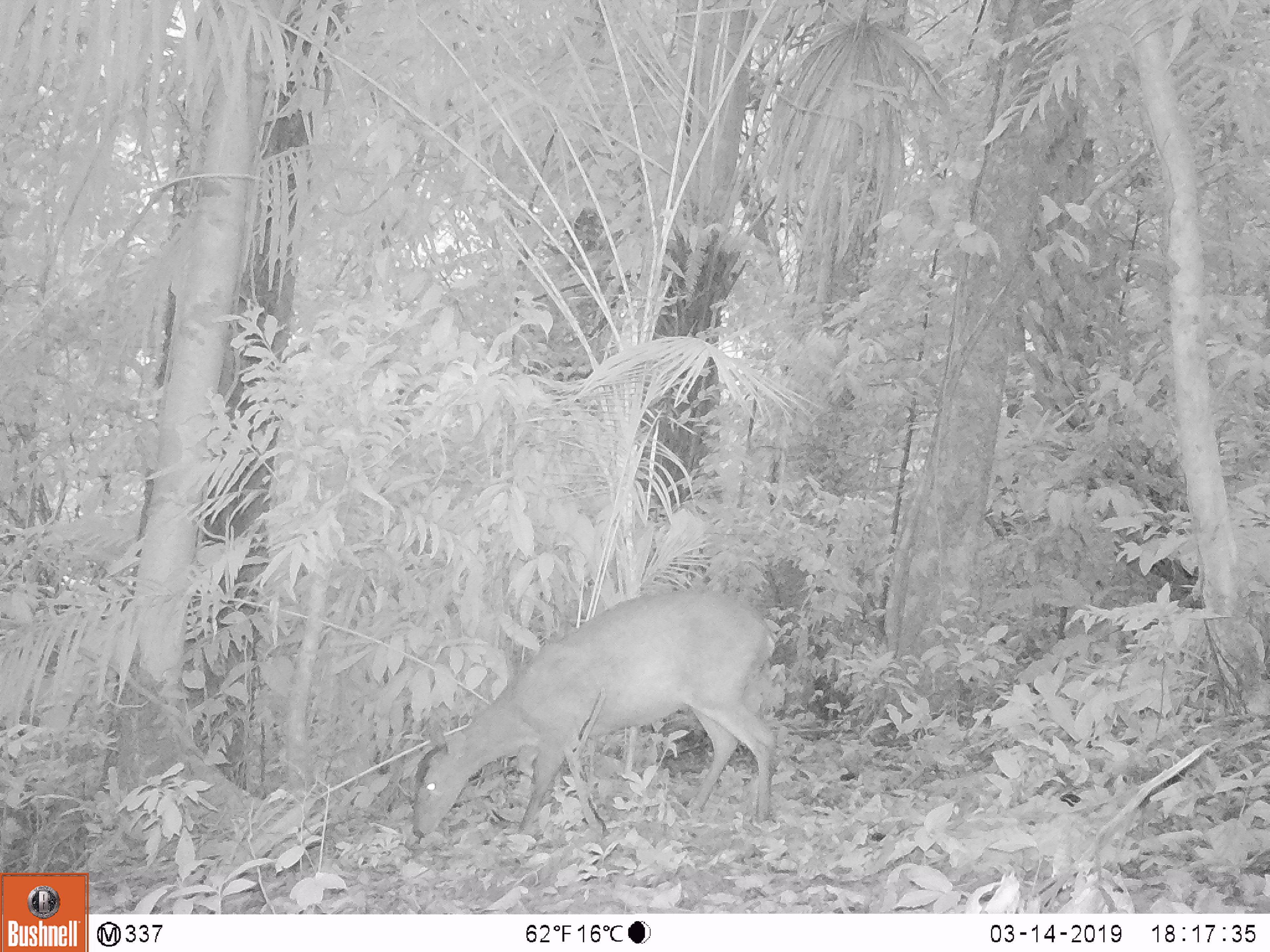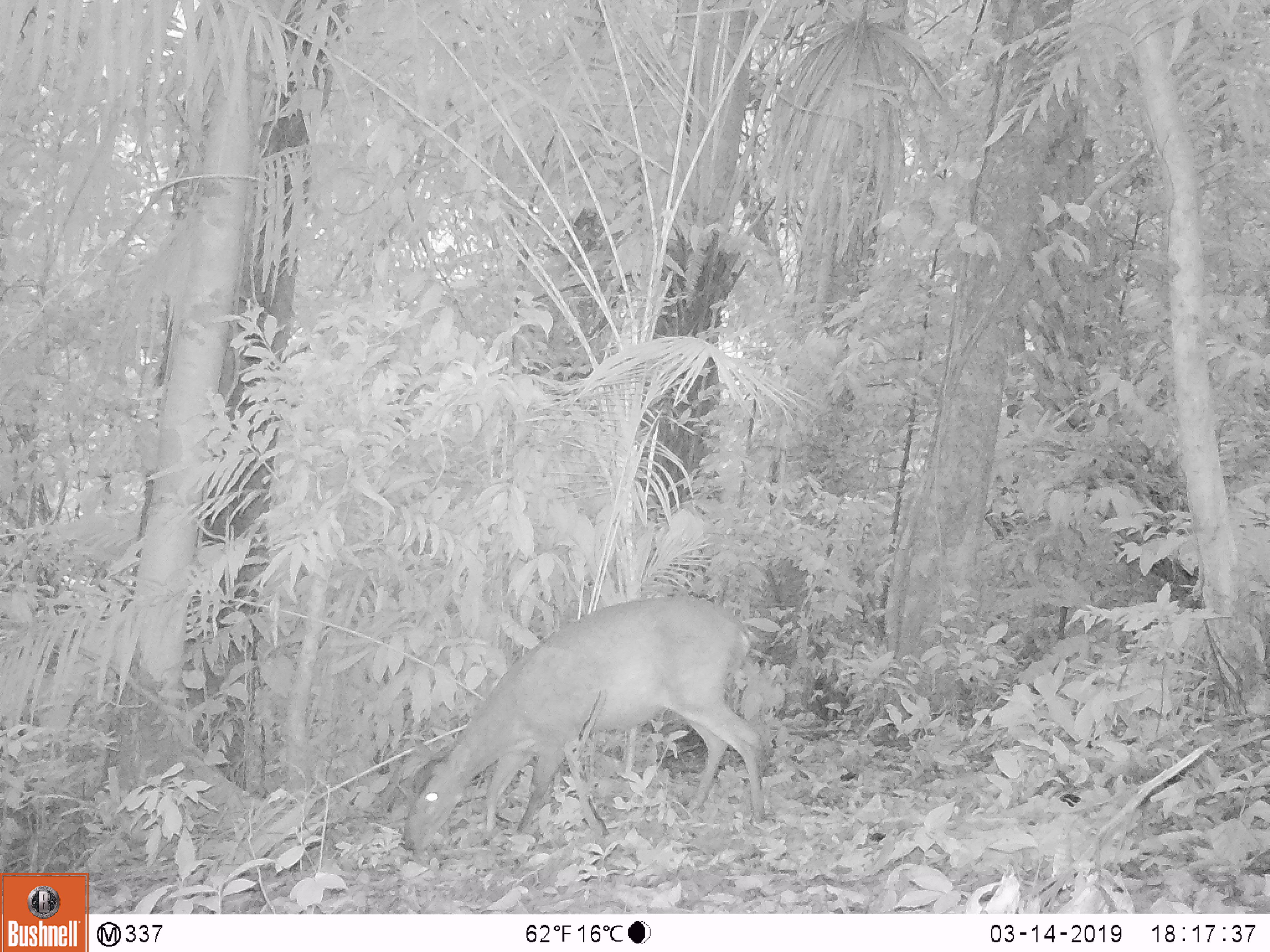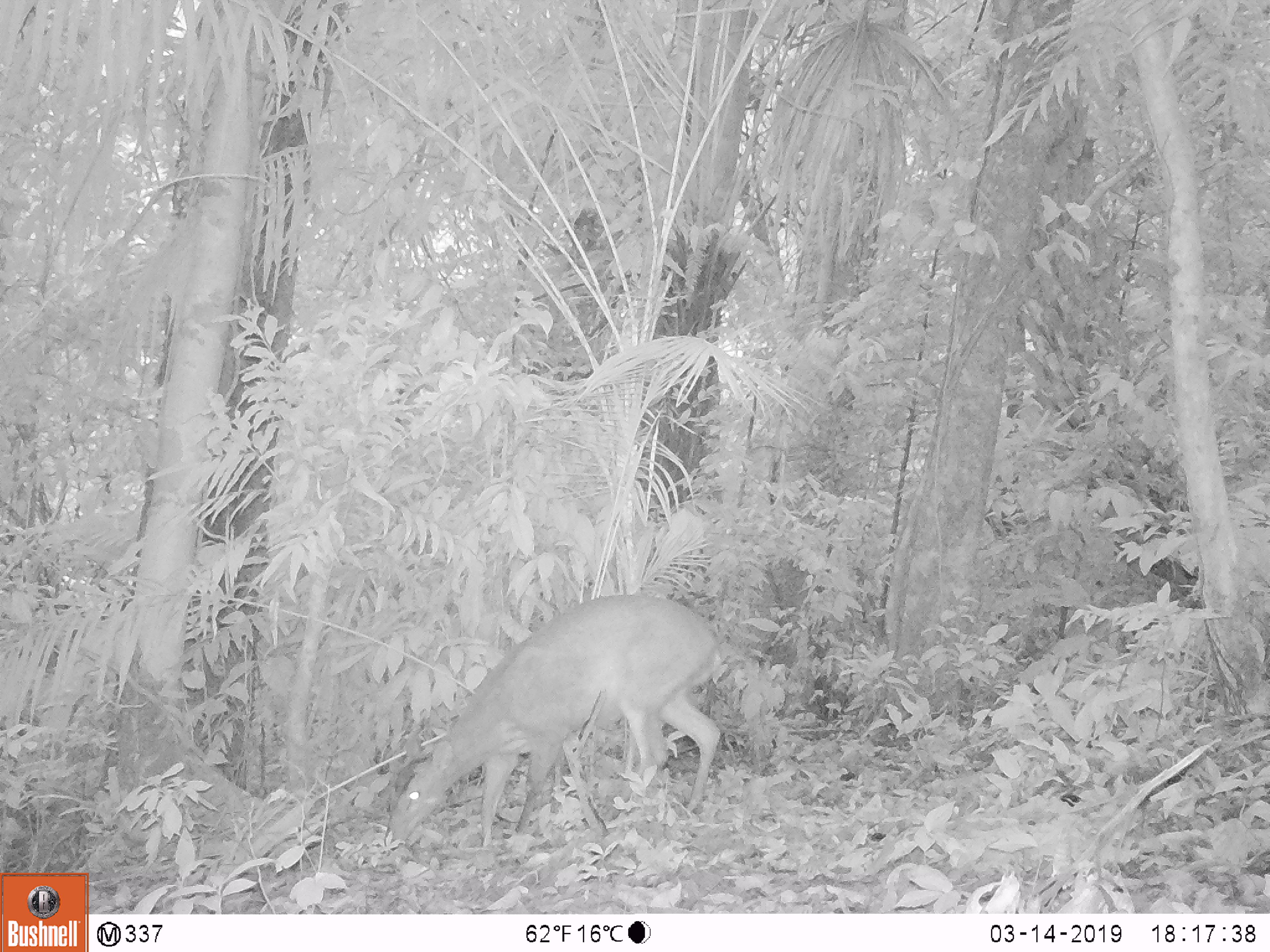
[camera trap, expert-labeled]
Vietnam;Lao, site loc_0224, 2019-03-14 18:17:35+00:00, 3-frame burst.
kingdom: Animalia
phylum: Chordata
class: Mammalia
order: Artiodactyla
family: Cervidae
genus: Muntiacus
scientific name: Muntiacus vuquangensis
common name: large-antlered muntjac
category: large antlered muntjac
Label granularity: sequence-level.